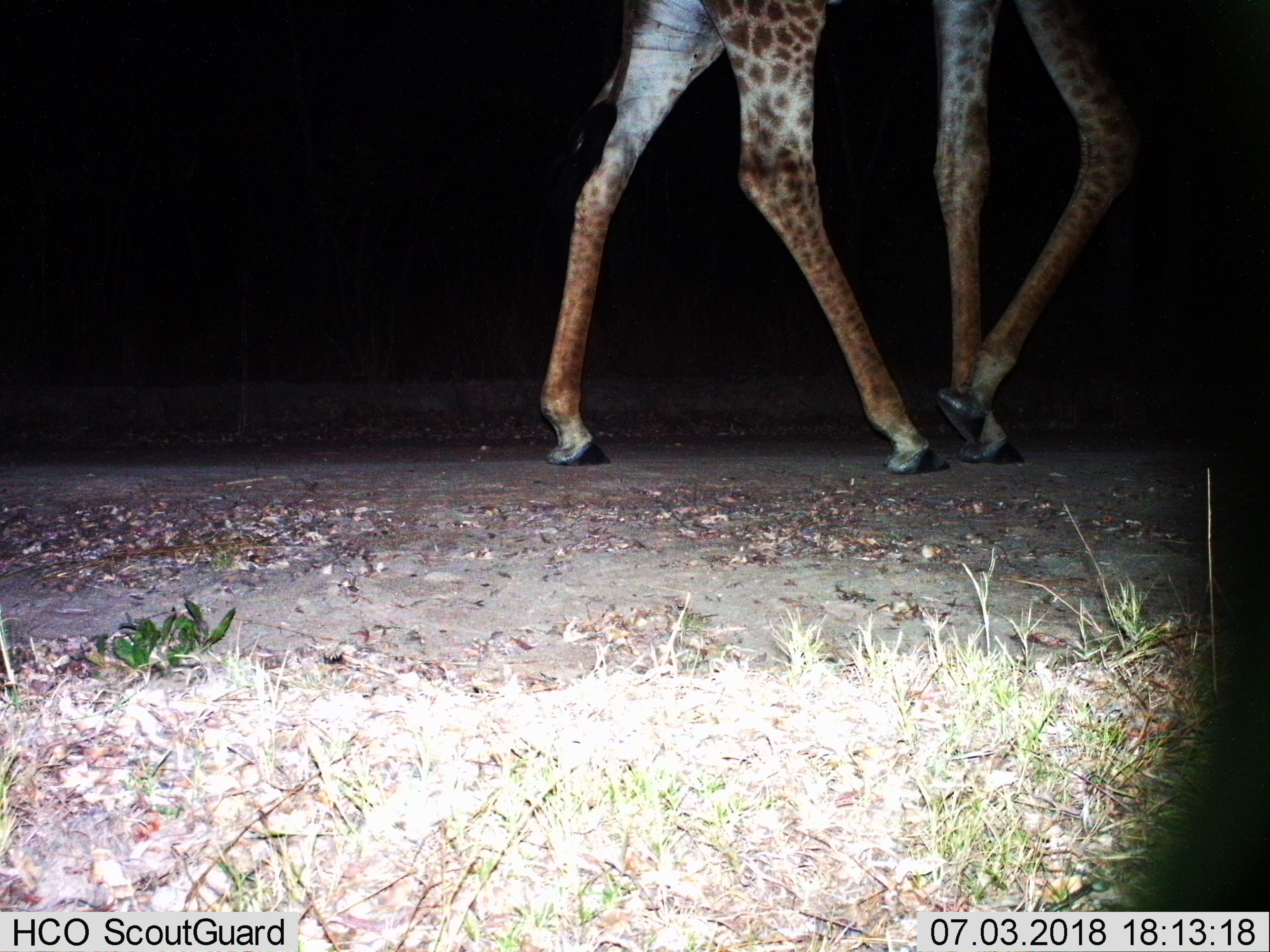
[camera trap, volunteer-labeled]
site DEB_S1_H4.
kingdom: Animalia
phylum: Chordata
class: Mammalia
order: Artiodactyla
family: Giraffidae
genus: Giraffa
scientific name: Giraffa camelopardalis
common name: giraffe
Giraffe (Giraffa camelopardalis), count 1. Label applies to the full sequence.